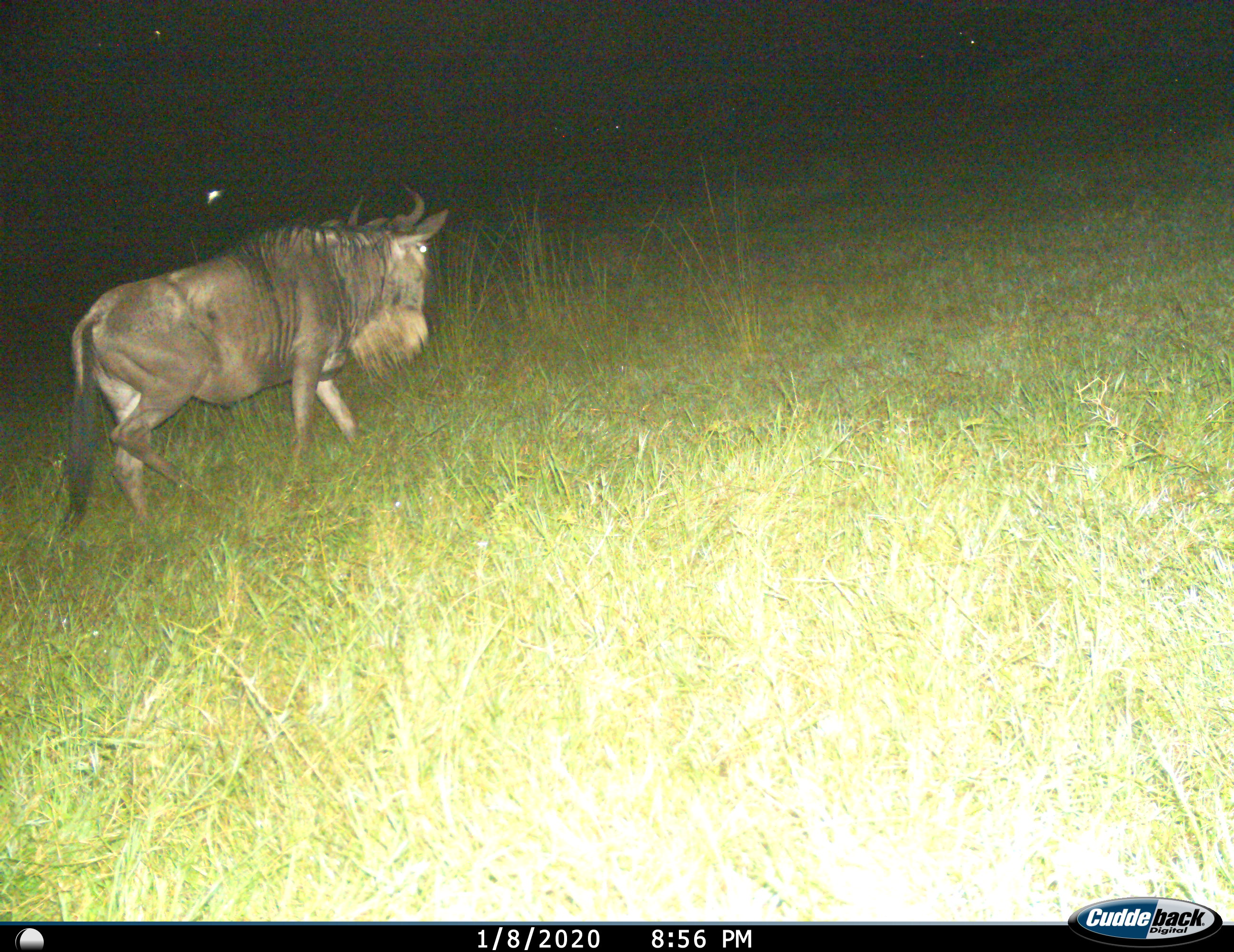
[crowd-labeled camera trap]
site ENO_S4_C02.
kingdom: Animalia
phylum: Chordata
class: Mammalia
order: Artiodactyla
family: Bovidae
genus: Connochaetes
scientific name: Connochaetes taurinus taurinus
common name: blue wildebeest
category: wildebeestblue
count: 1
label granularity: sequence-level